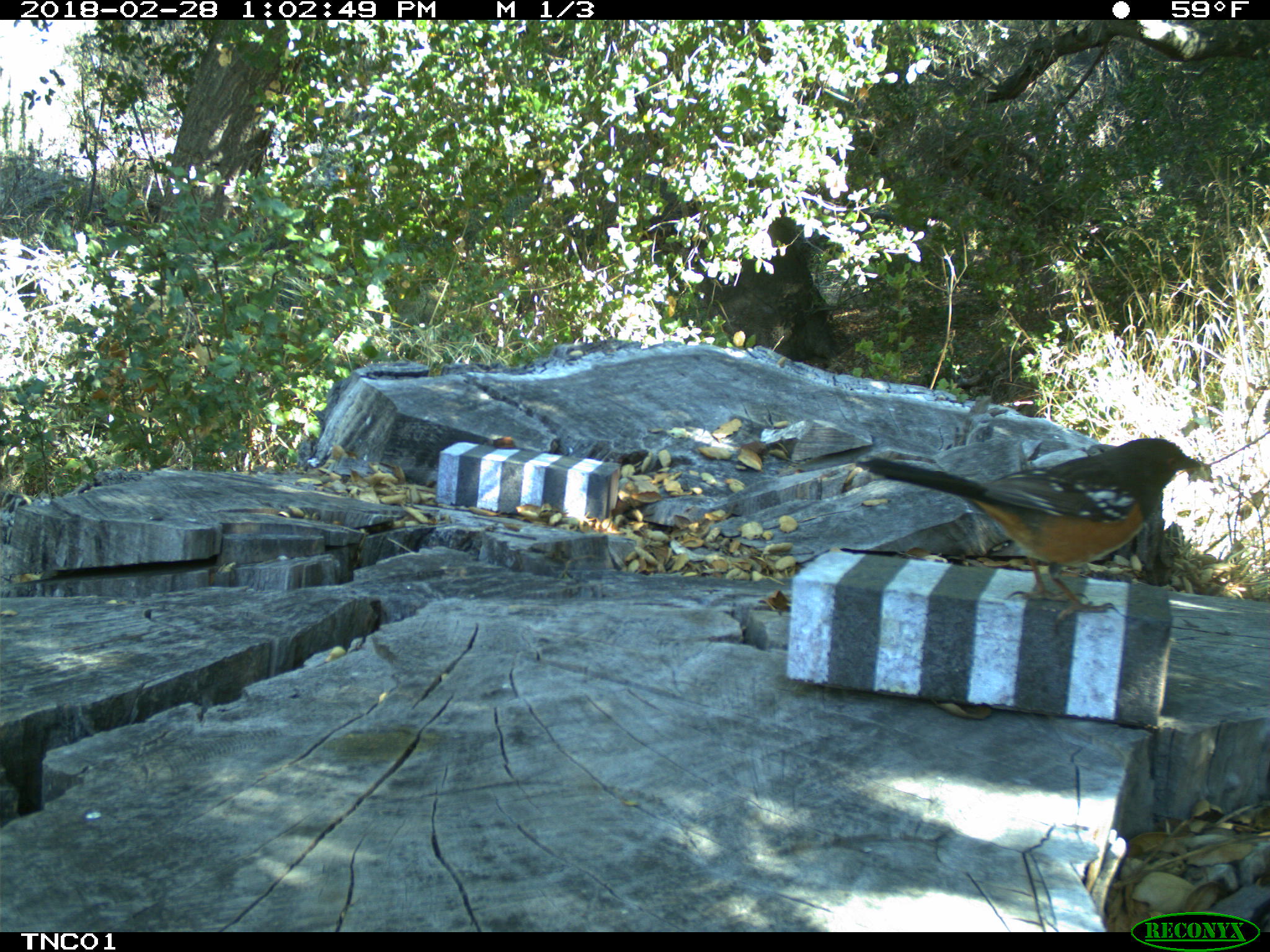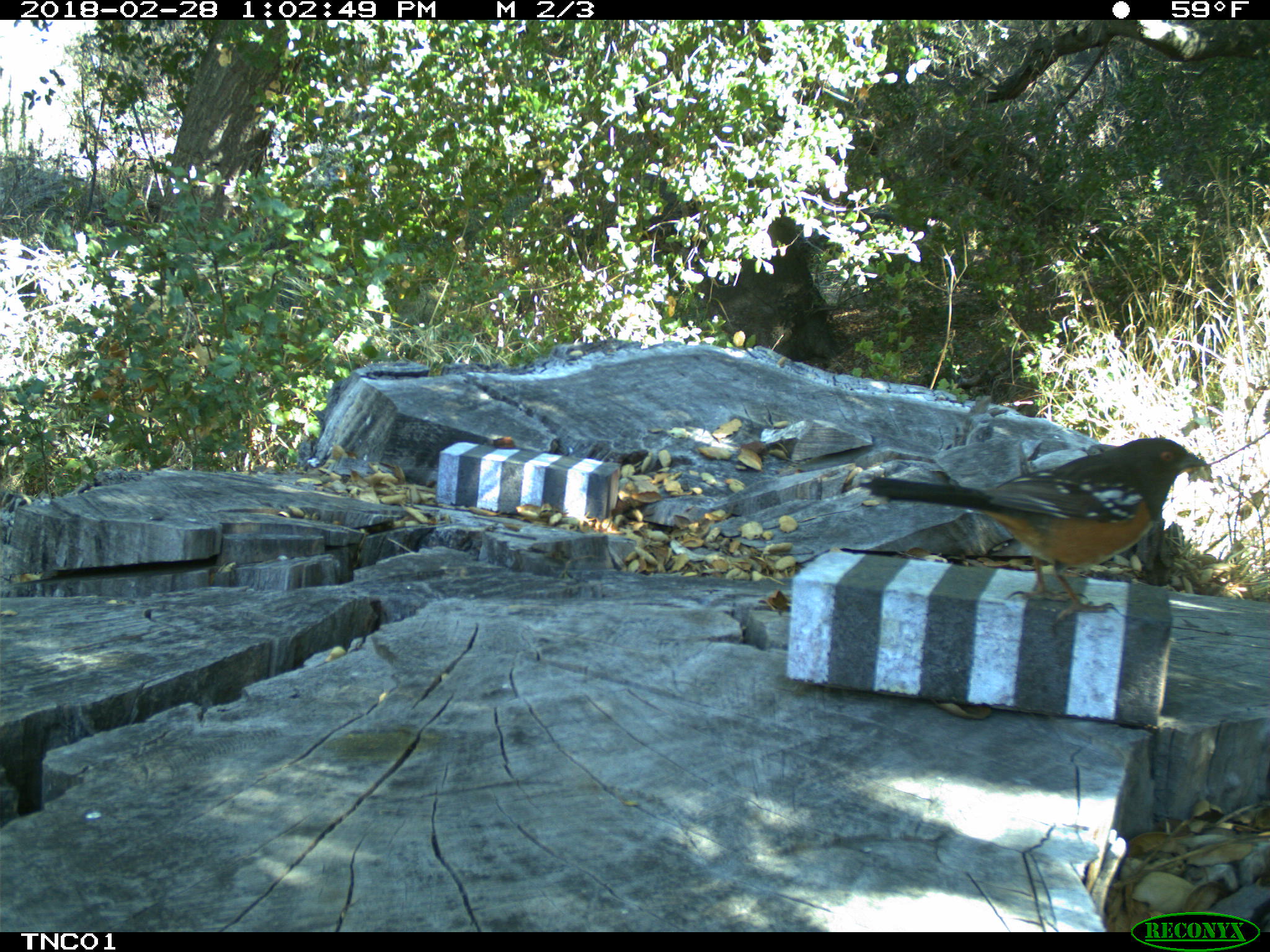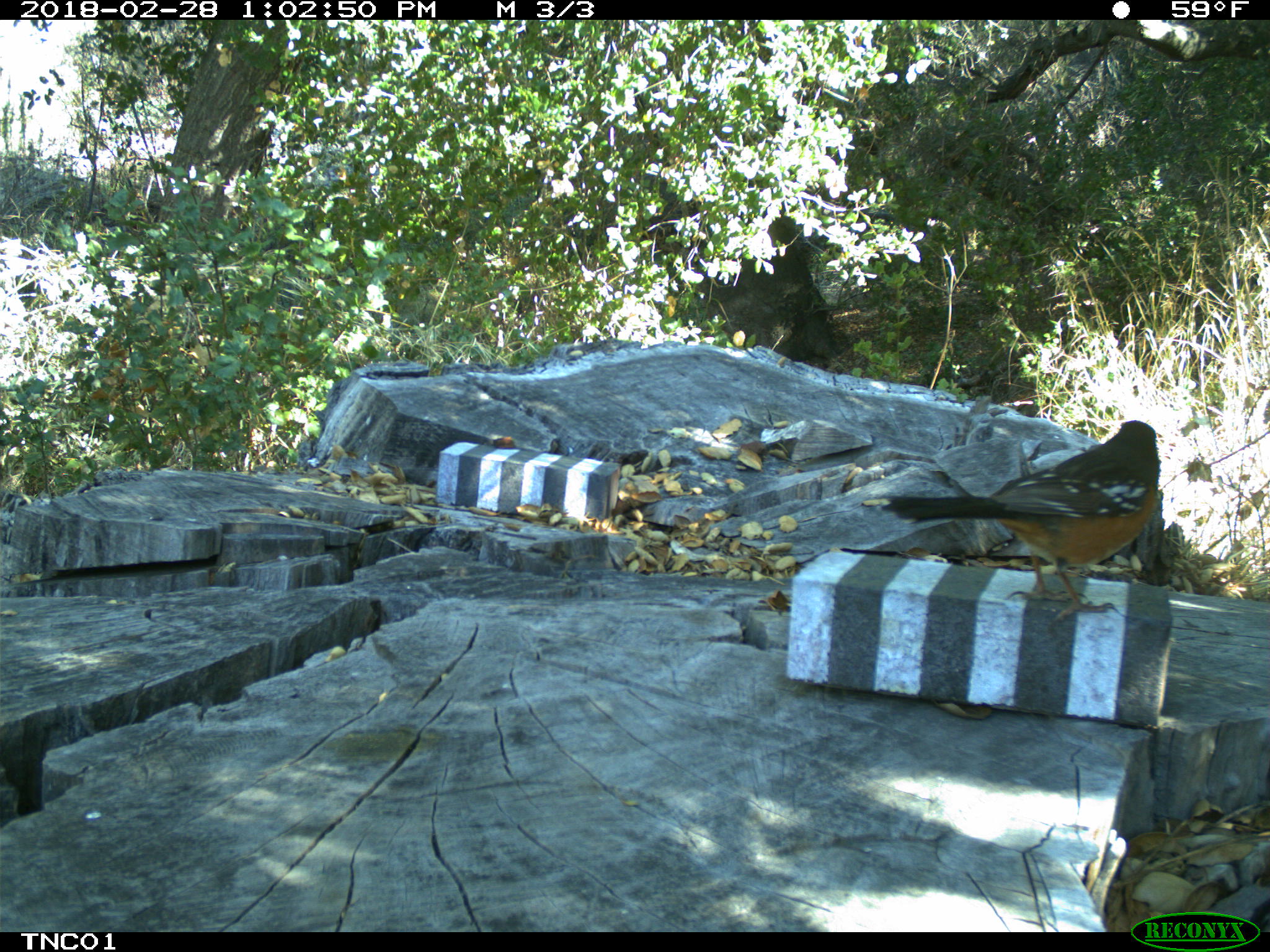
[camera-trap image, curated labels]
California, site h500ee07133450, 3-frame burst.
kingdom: Animalia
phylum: Chordata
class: Aves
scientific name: Aves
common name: bird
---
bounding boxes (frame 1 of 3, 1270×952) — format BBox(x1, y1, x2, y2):
bird: BBox(861, 438, 1199, 637)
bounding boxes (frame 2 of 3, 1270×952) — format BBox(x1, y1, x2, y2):
bird: BBox(868, 436, 1212, 621)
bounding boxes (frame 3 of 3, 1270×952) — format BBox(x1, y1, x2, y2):
bird: BBox(881, 420, 1161, 629)